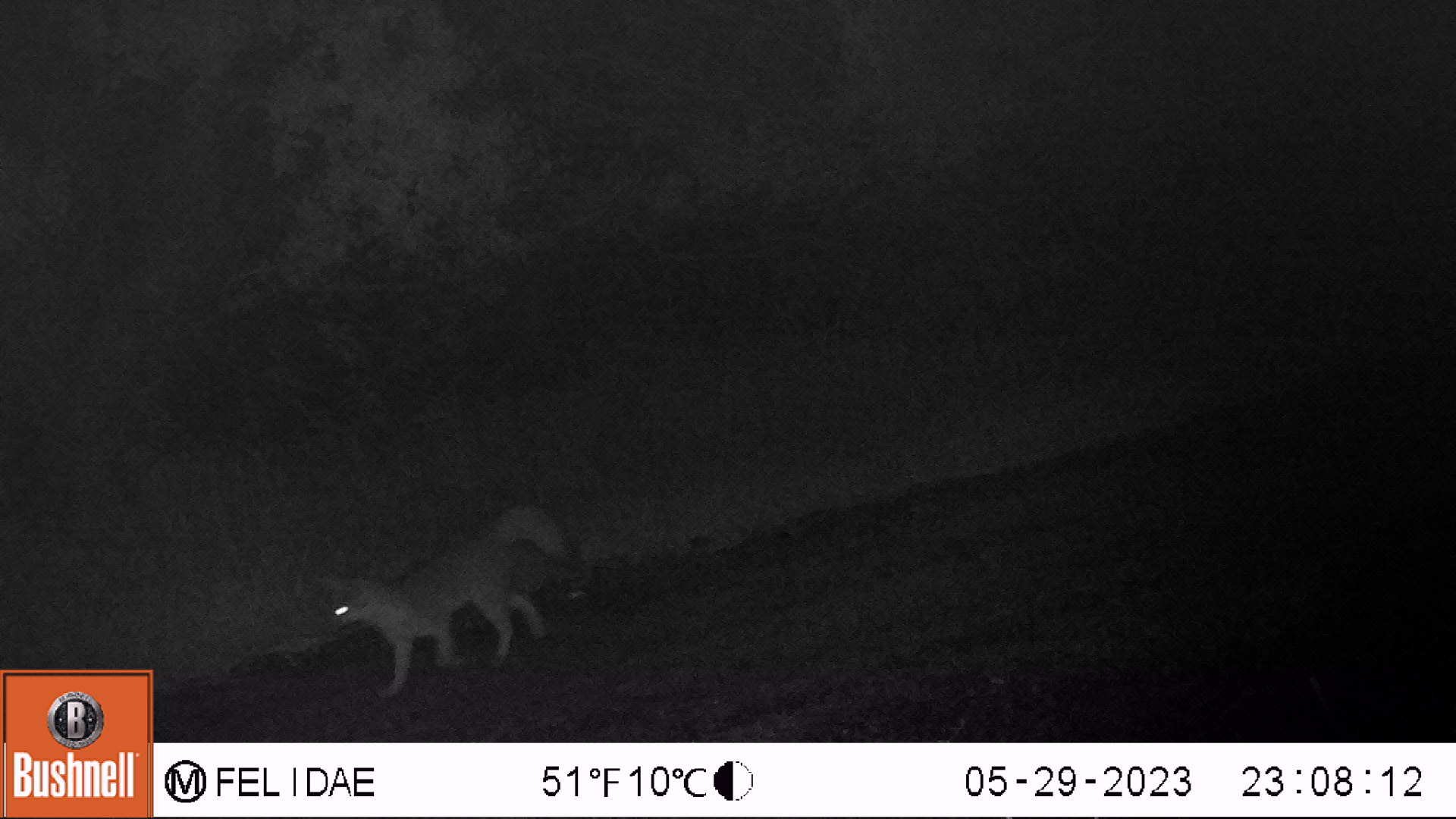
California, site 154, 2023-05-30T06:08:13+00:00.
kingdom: Animalia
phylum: Chordata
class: Mammalia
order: Carnivora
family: Canidae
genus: Urocyon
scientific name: Urocyon cinereoargenteus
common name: gray fox